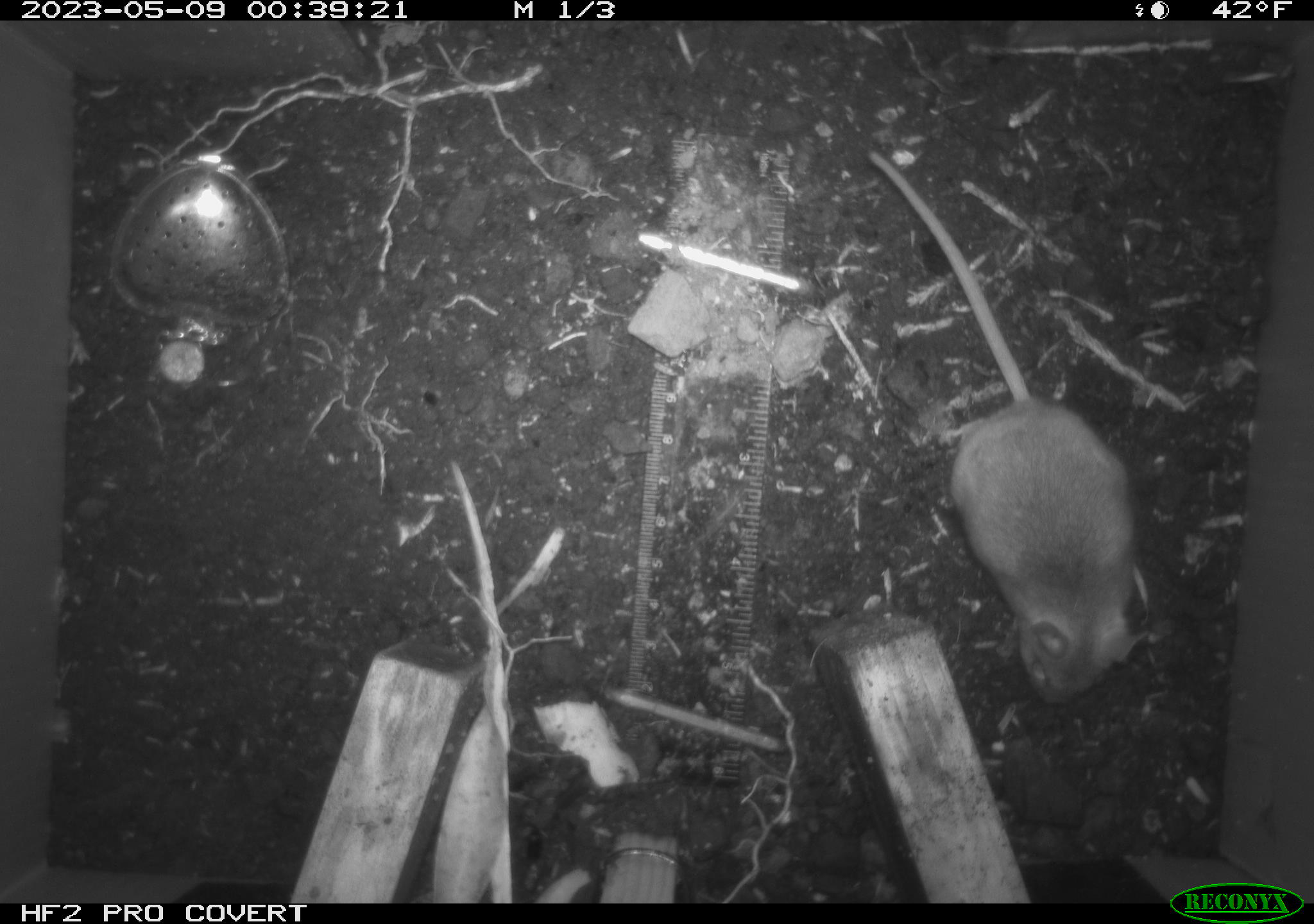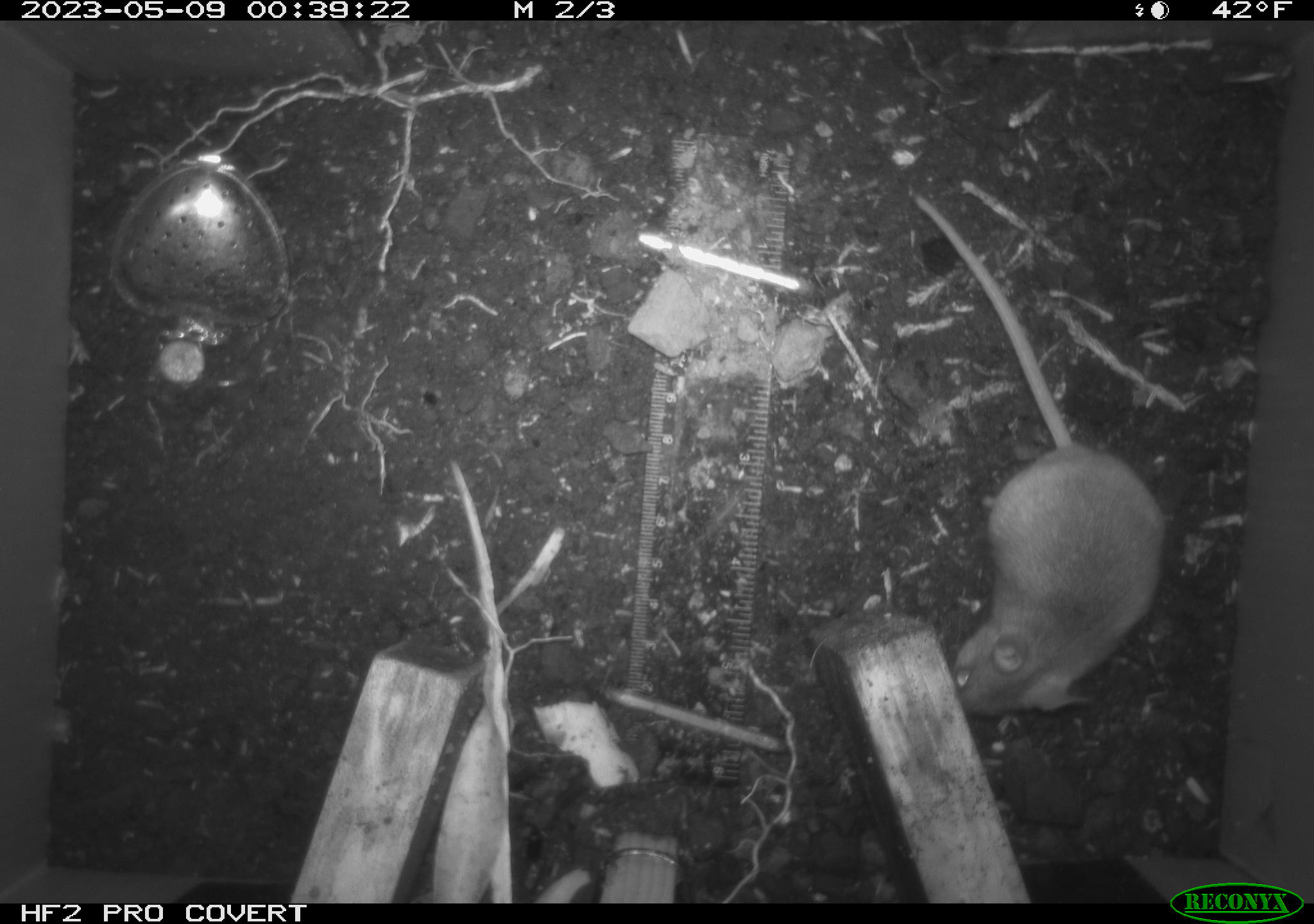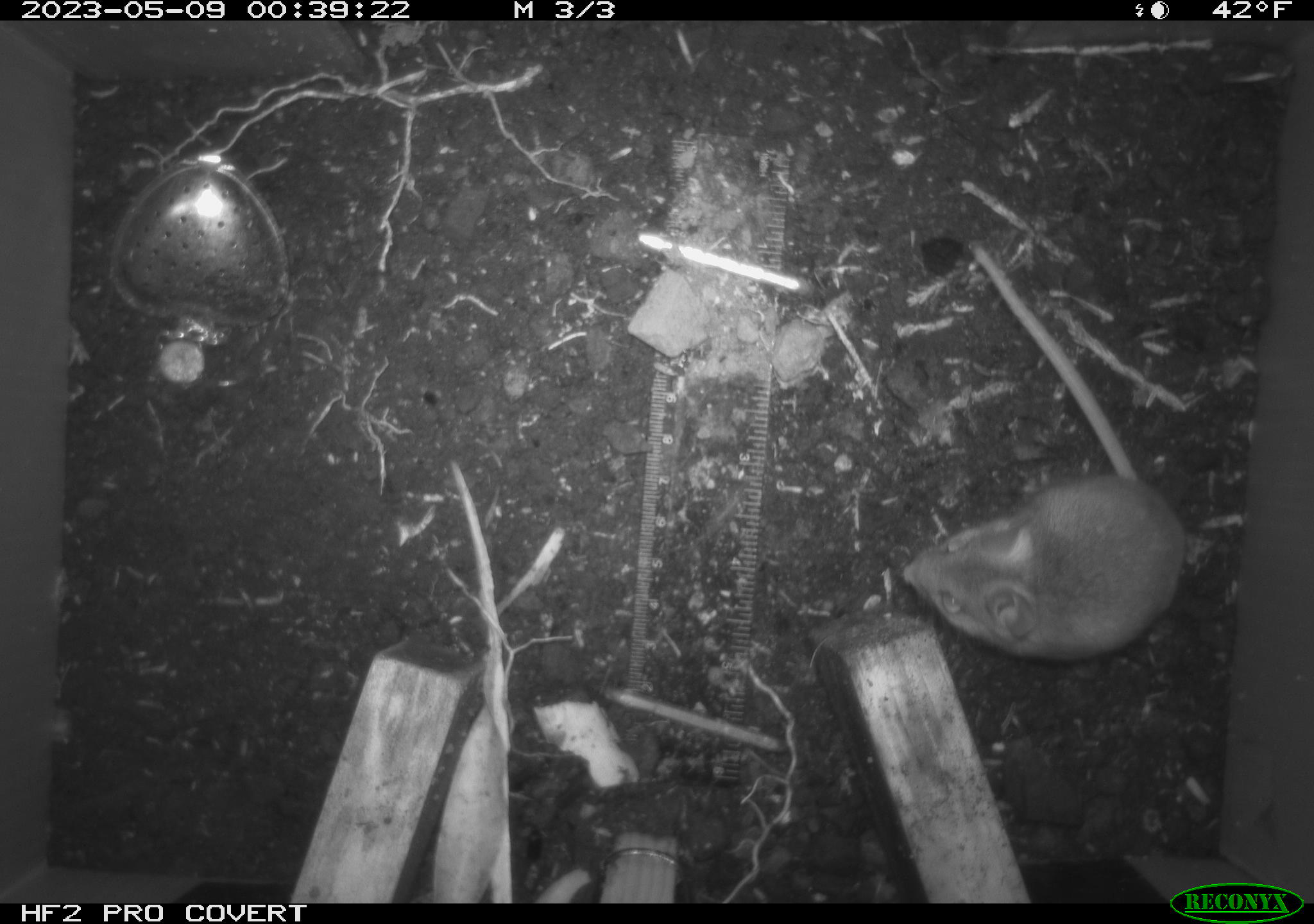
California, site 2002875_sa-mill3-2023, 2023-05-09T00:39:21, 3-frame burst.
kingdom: Animalia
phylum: Chordata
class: Mammalia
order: Rodentia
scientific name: Rodentia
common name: mouse species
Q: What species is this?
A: Mouse species (Rodentia).